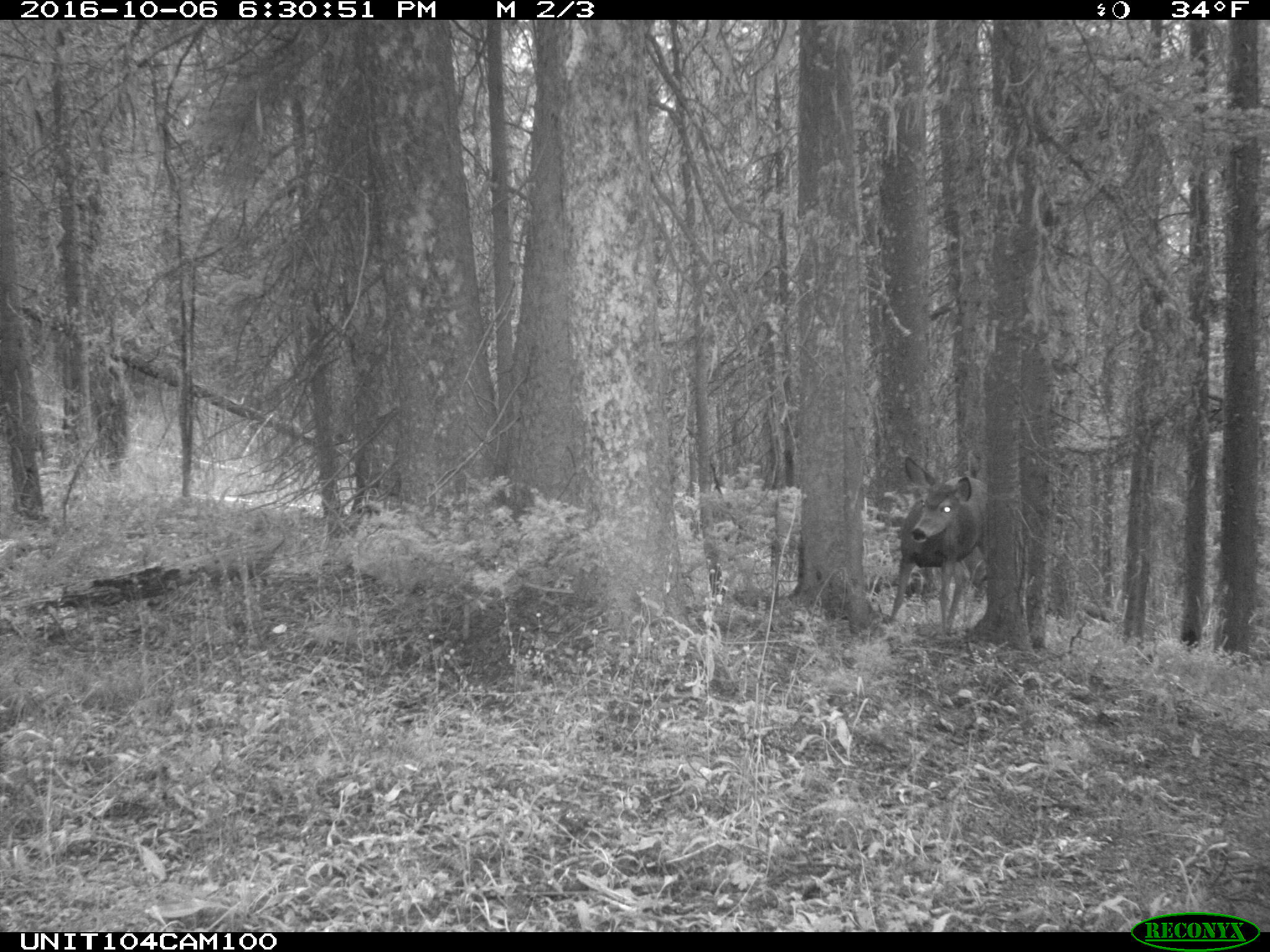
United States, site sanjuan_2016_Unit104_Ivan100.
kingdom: Animalia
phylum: Chordata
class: Mammalia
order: Artiodactyla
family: Cervidae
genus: Odocoileus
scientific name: Odocoileus hemionus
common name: mule deer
Odocoileus hemionus (mule deer).